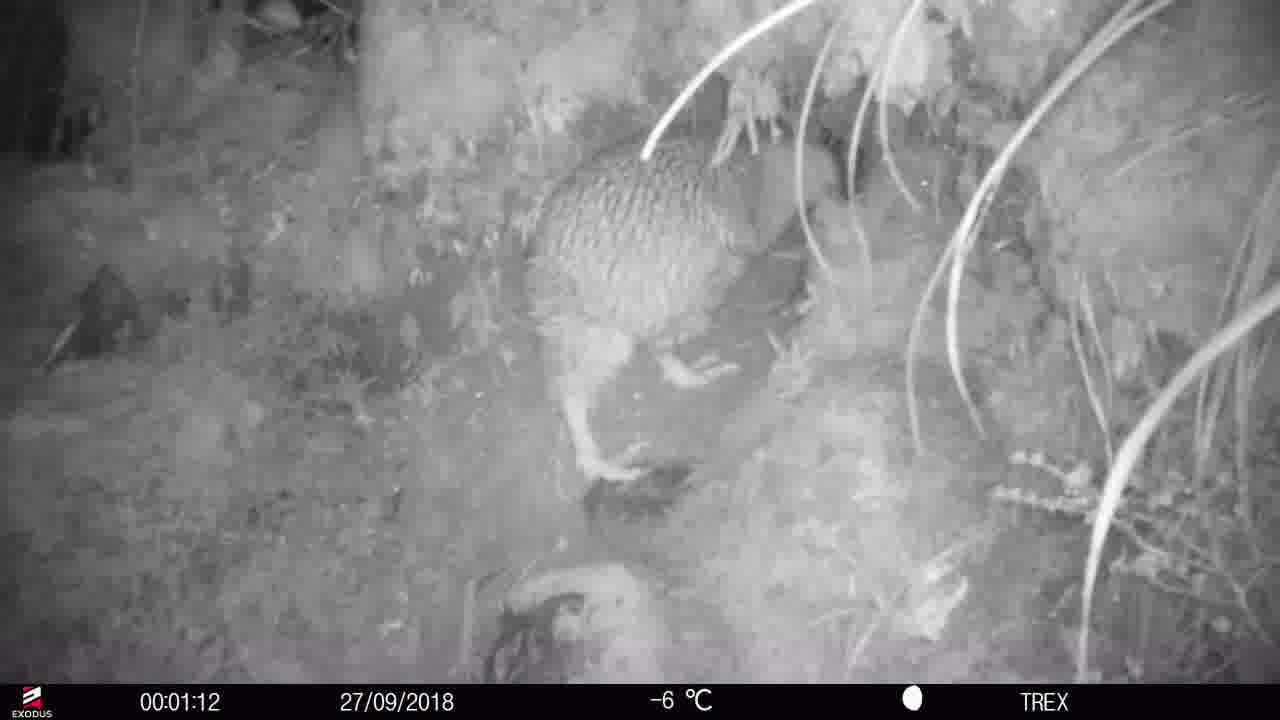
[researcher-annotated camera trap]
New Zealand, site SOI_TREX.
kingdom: Animalia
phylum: Chordata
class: Aves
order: Apterygiformes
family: Apterygidae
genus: Apteryx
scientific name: Apteryx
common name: kiwi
Kiwi (Apteryx).